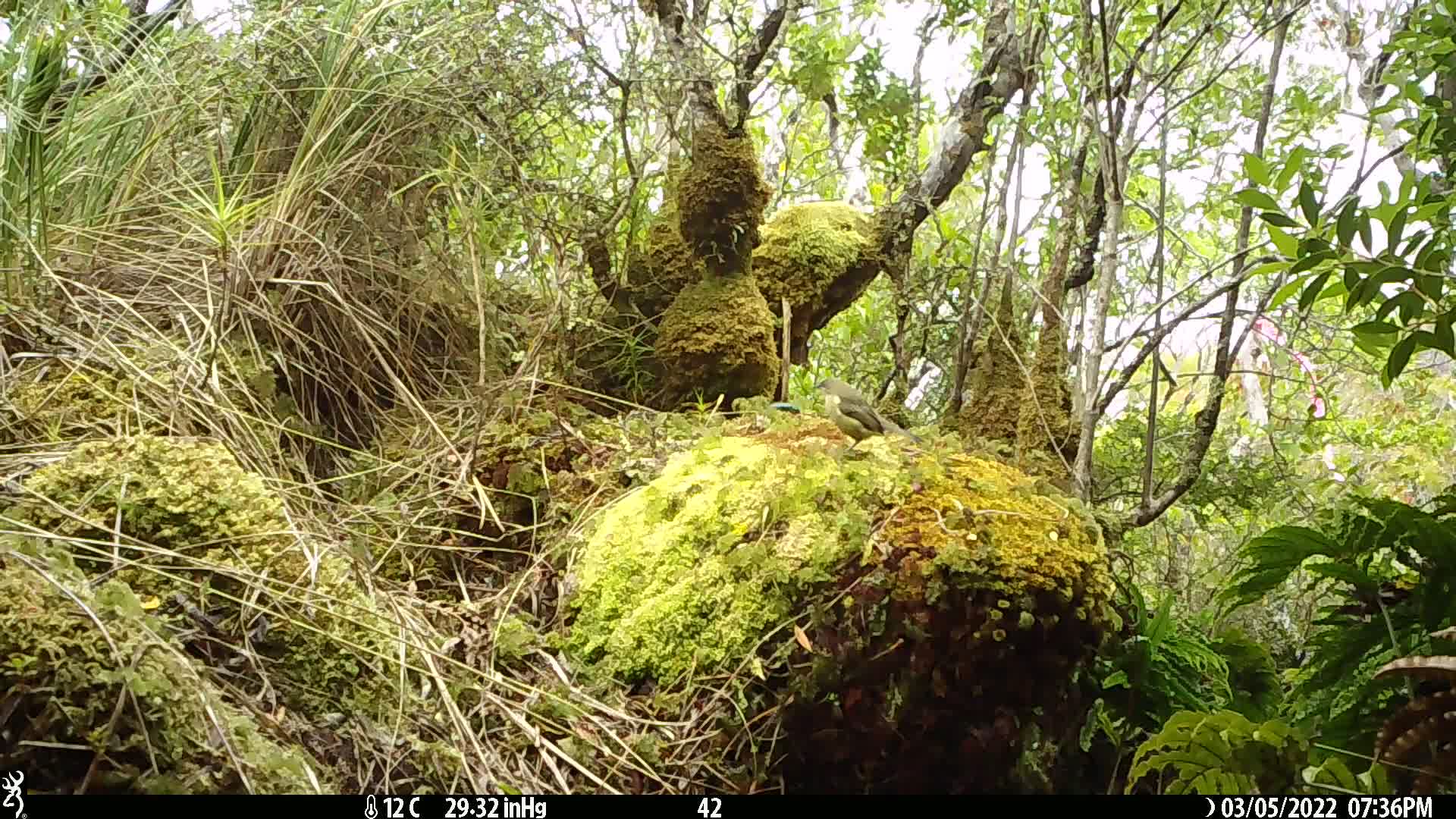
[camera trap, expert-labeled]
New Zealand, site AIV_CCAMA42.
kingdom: Animalia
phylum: Chordata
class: Aves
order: Passeriformes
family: Meliphagidae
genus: Anthornis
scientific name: Anthornis melanura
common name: new zealand bellbird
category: bellbird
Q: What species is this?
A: Bellbird (new zealand bellbird) (Anthornis melanura).